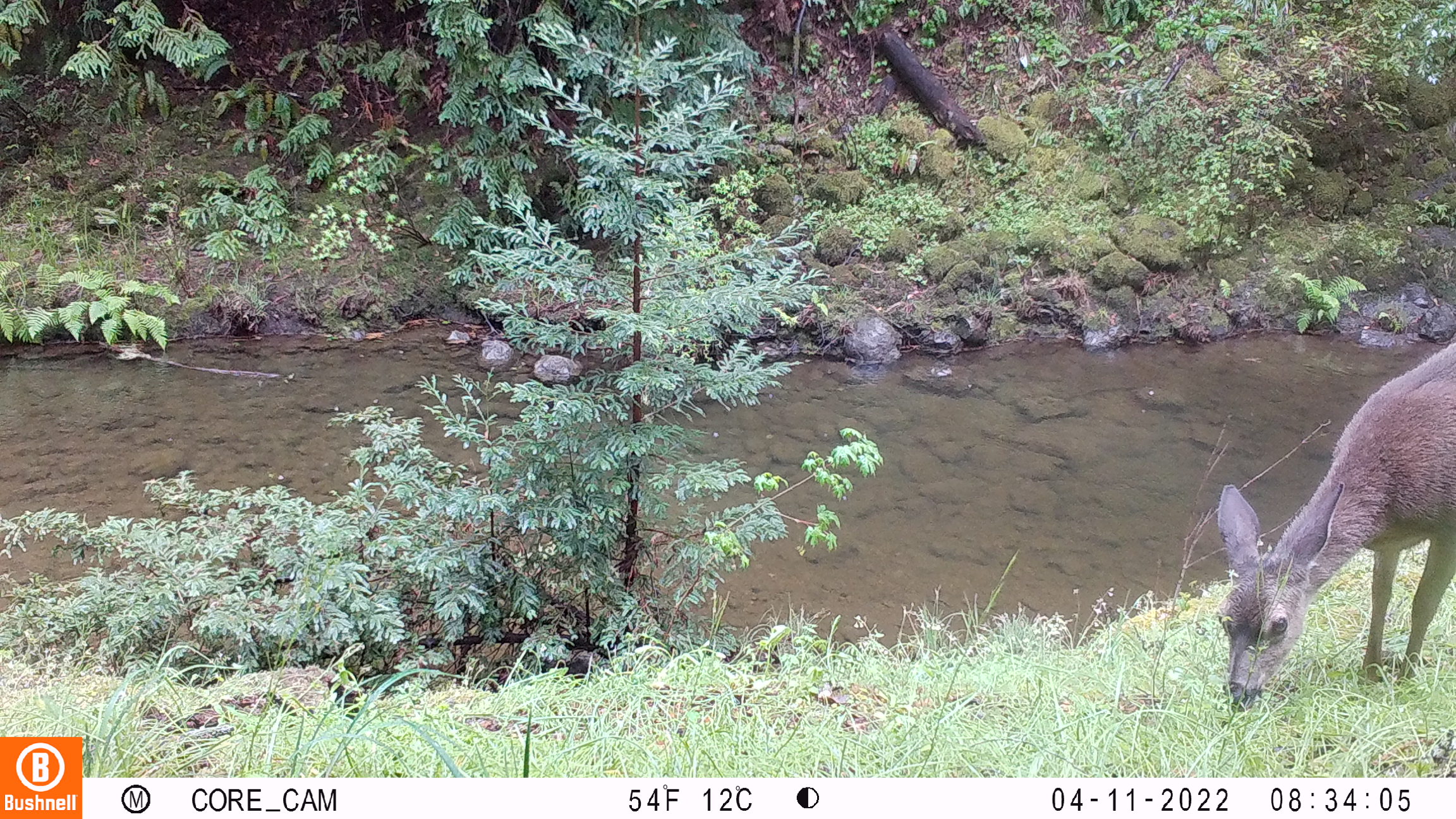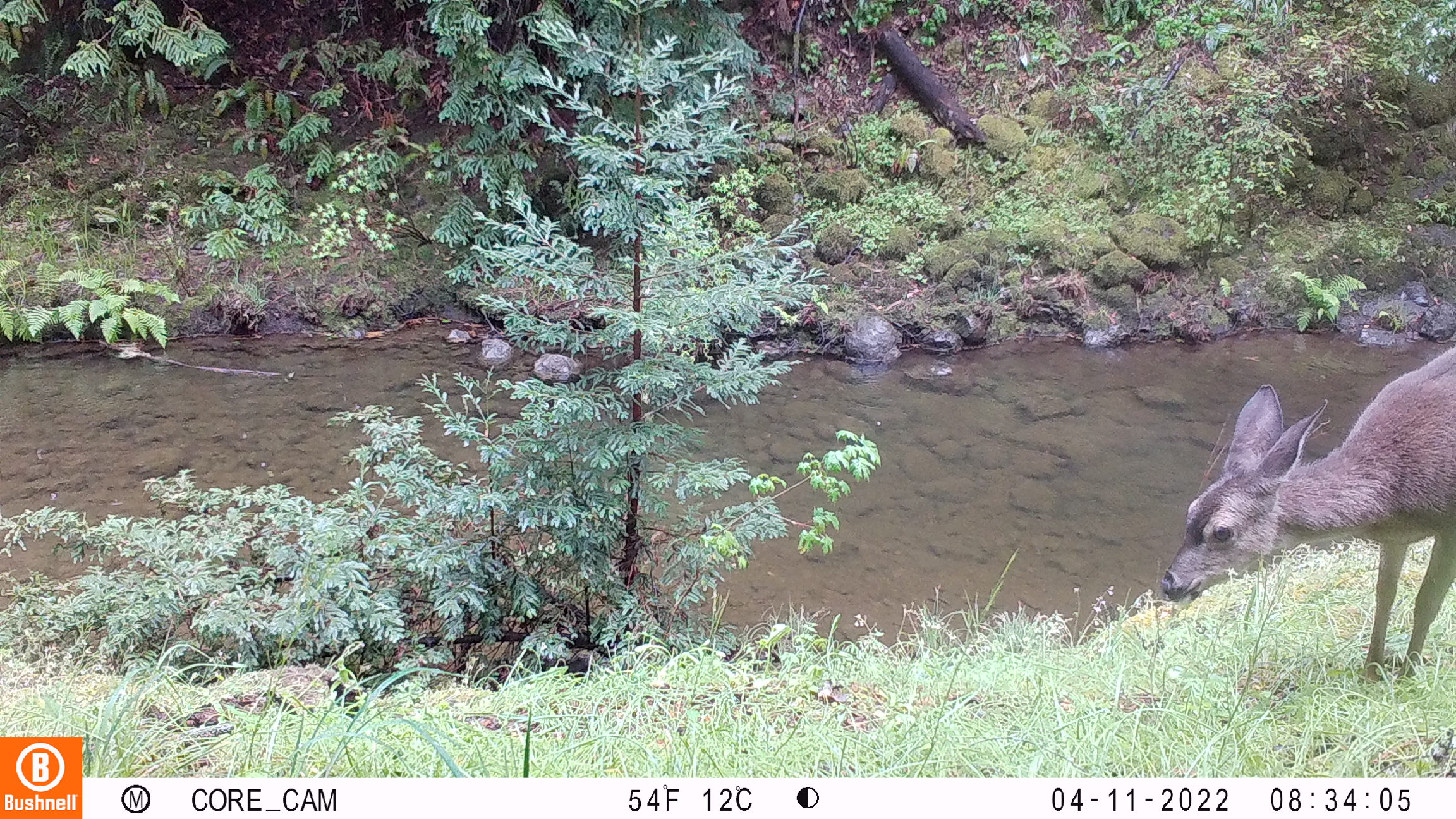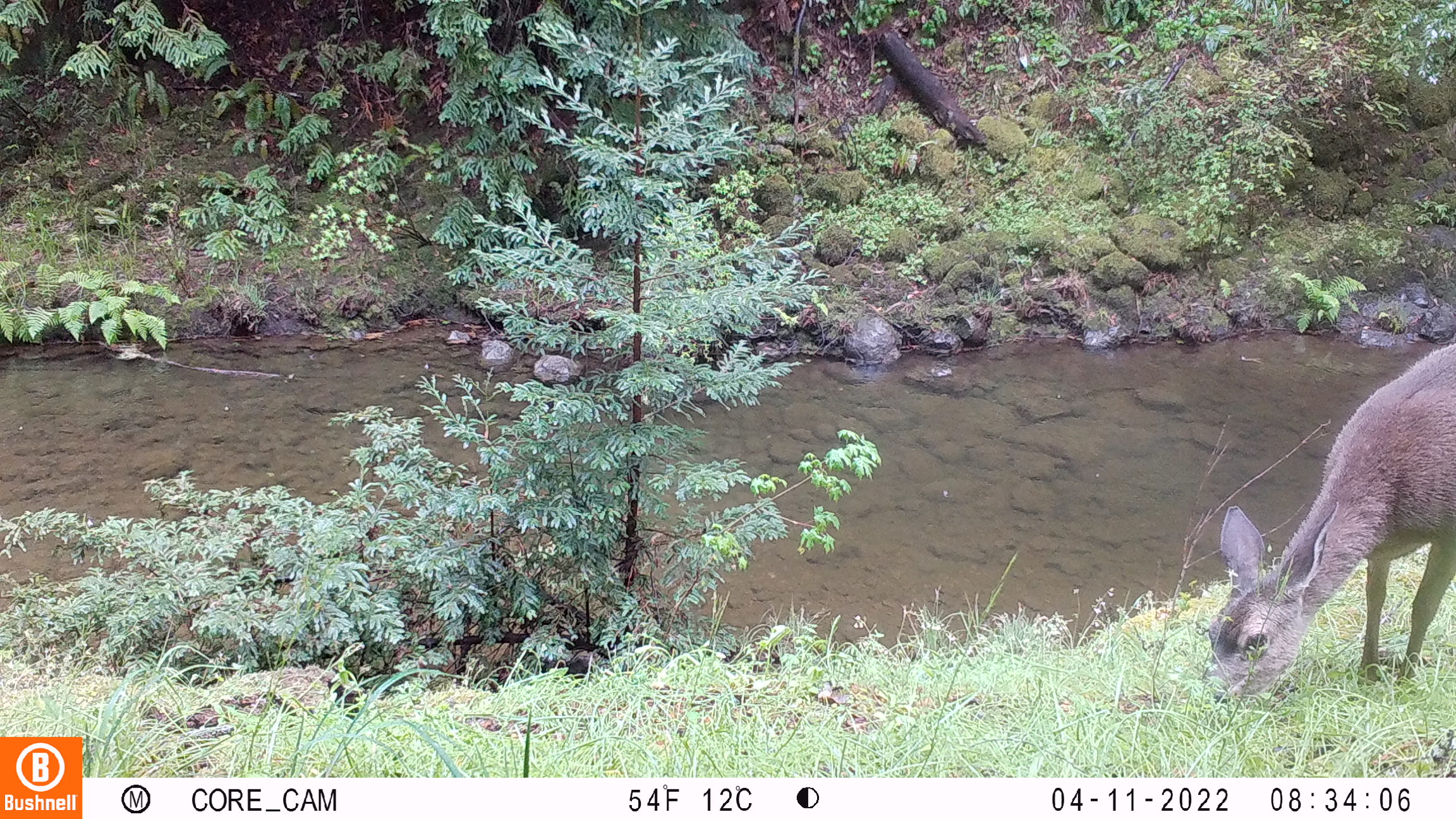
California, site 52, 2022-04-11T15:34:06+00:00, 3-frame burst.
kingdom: Animalia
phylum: Chordata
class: Mammalia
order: Artiodactyla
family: Cervidae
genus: Odocoileus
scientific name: Odocoileus hemionus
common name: mule deer